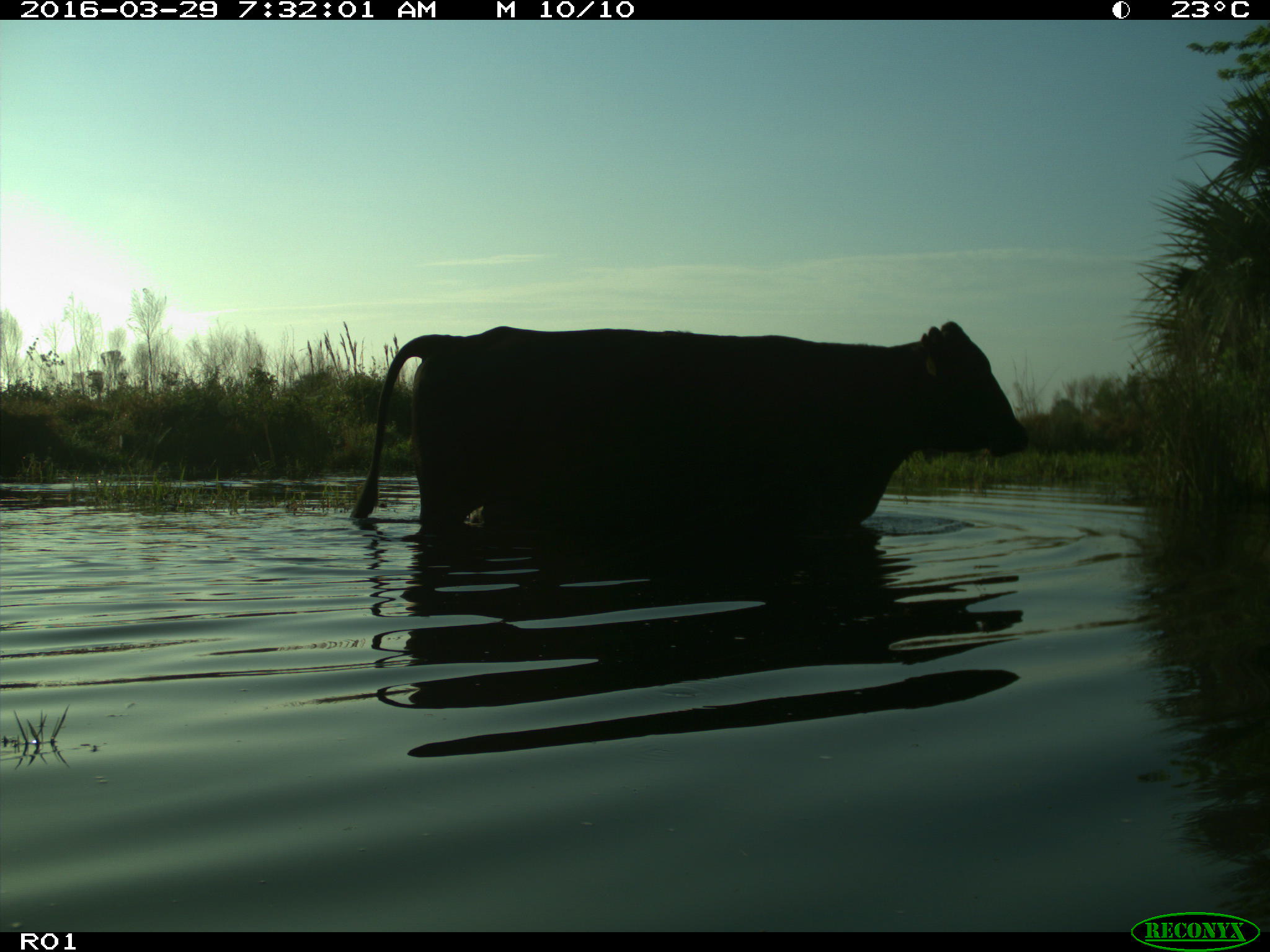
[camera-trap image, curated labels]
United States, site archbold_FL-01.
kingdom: Animalia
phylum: Chordata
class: Mammalia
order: Artiodactyla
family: Bovidae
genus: Bos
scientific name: Bos taurus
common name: domestic cow